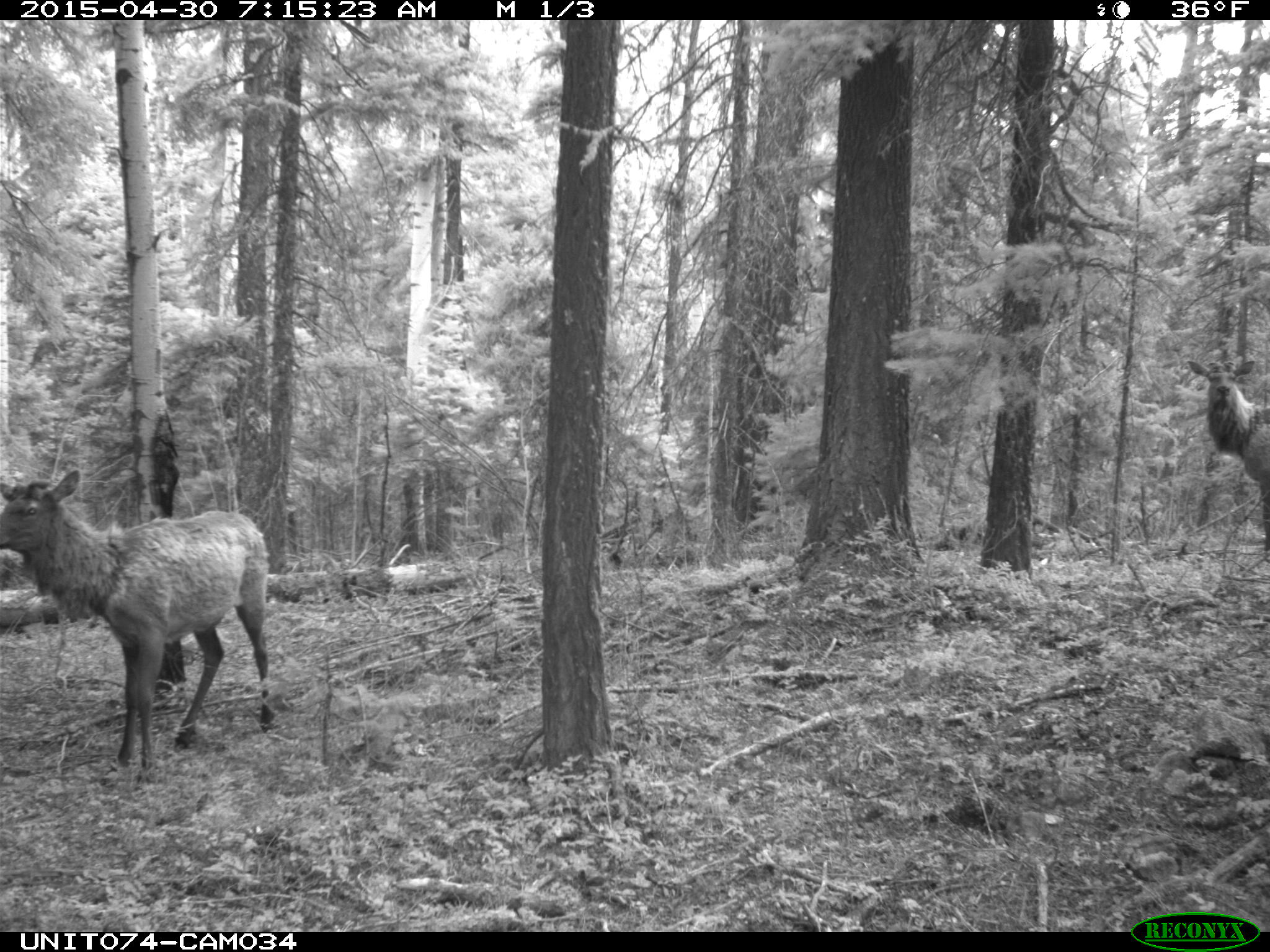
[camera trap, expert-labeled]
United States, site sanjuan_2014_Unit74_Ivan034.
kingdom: Animalia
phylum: Chordata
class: Mammalia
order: Artiodactyla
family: Cervidae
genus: Cervus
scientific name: Cervus elaphus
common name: red deer